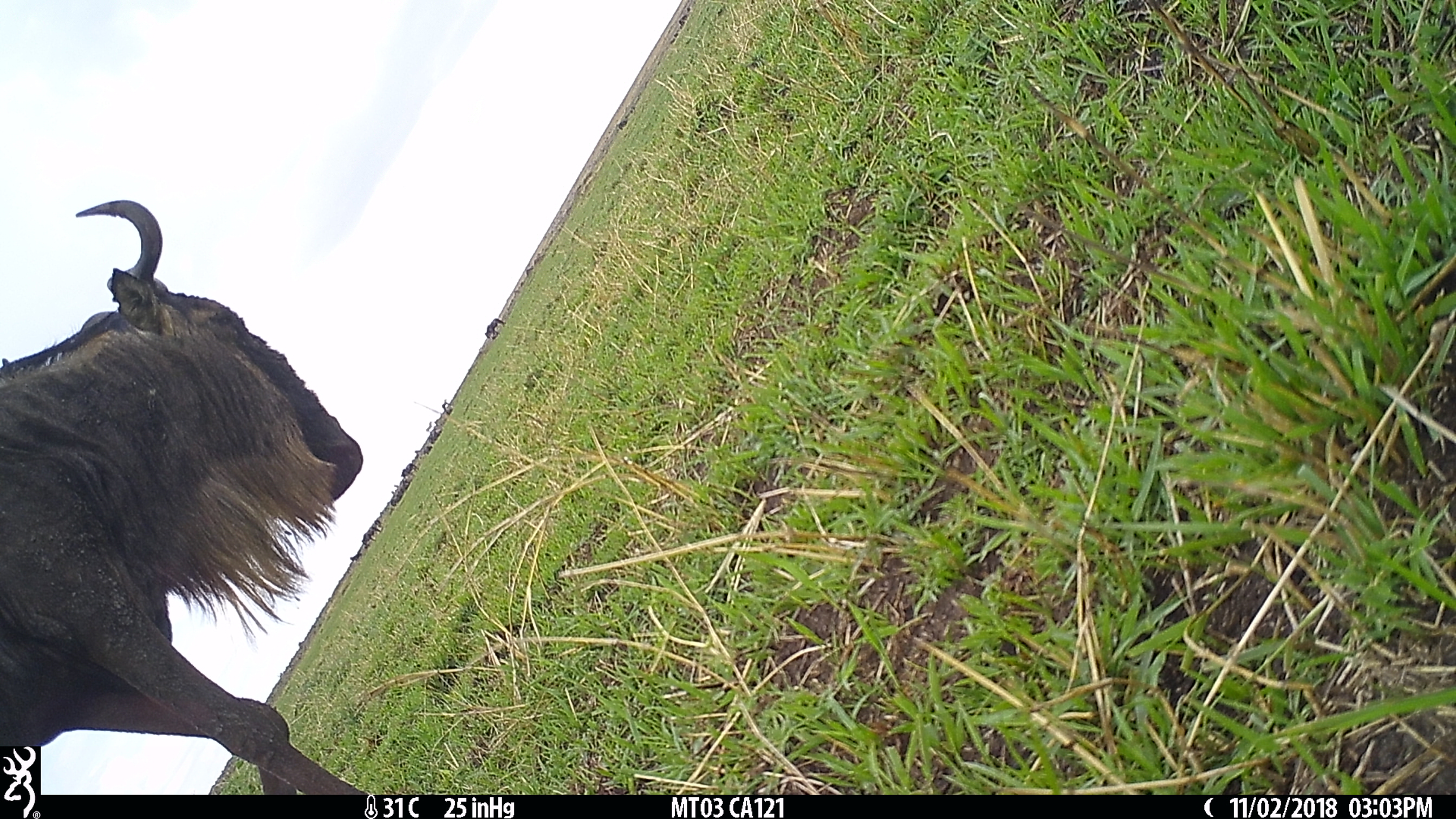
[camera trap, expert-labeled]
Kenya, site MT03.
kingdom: Animalia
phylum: Chordata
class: Mammalia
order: Artiodactyla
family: Bovidae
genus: Connochaetes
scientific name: Connochaetes taurinus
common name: blue wildebeest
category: wildebeest